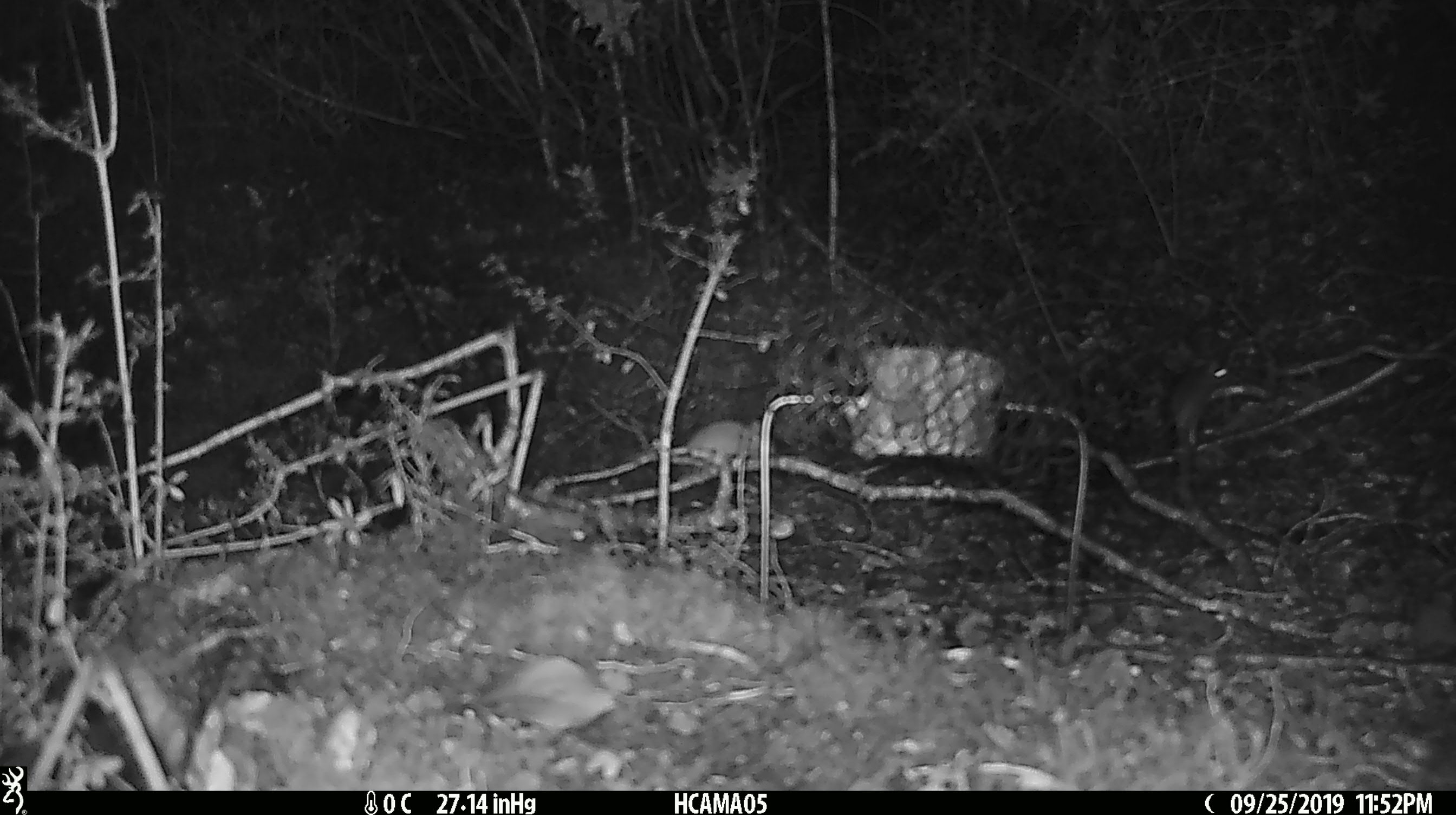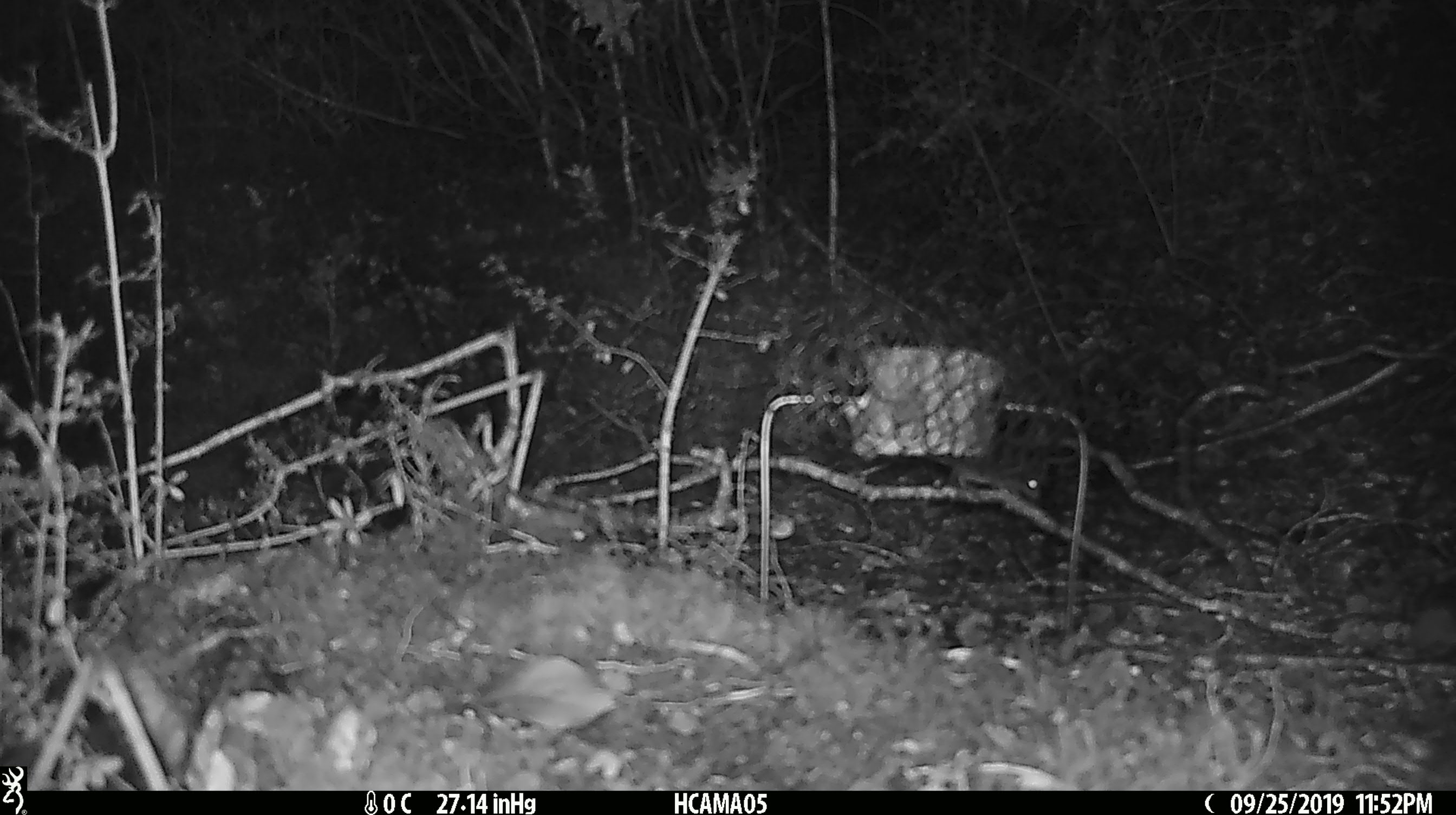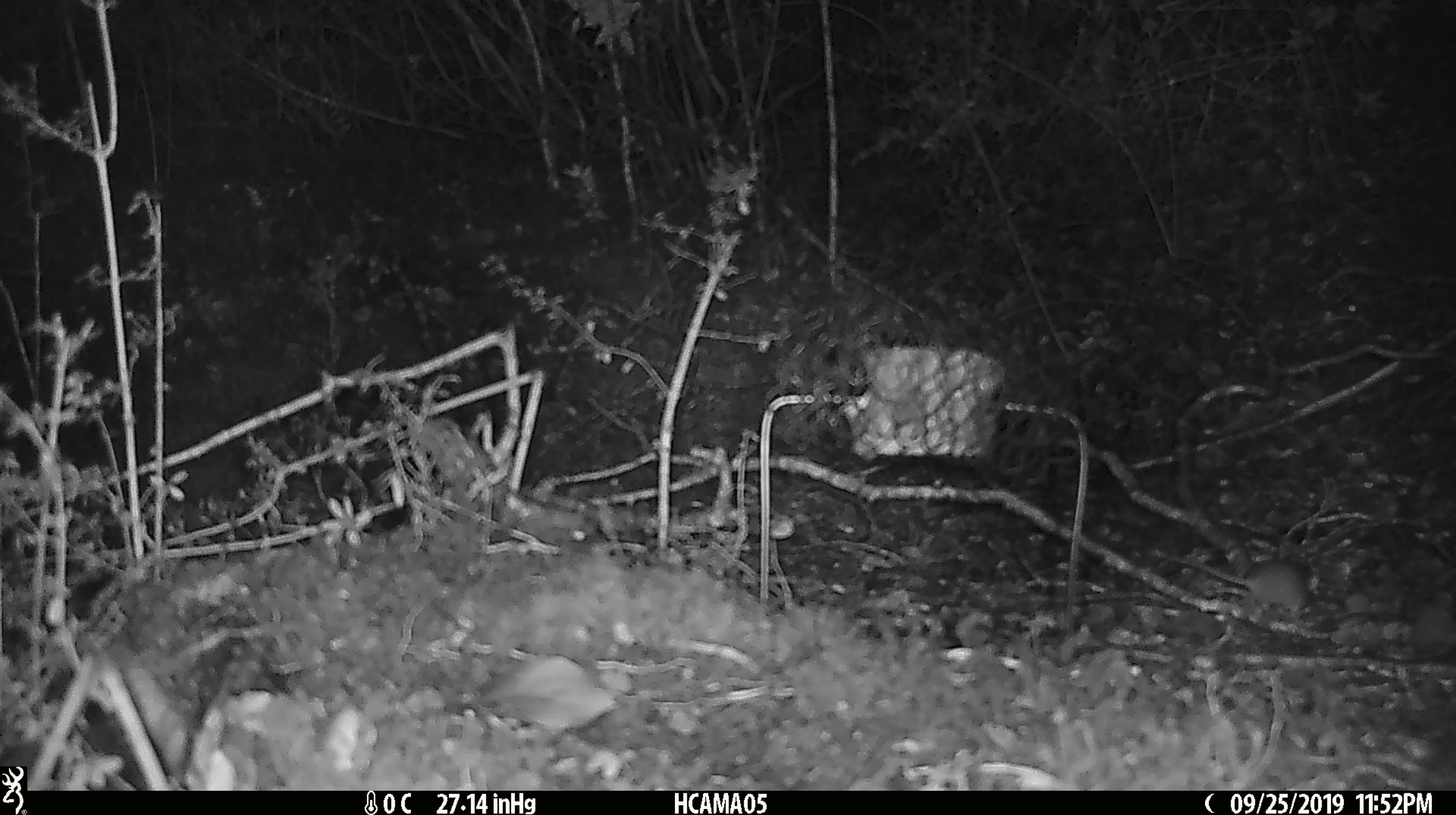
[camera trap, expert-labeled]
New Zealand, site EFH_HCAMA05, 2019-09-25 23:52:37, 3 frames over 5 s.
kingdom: Animalia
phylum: Chordata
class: Mammalia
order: Rodentia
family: Muridae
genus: Mus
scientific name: Mus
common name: mouse